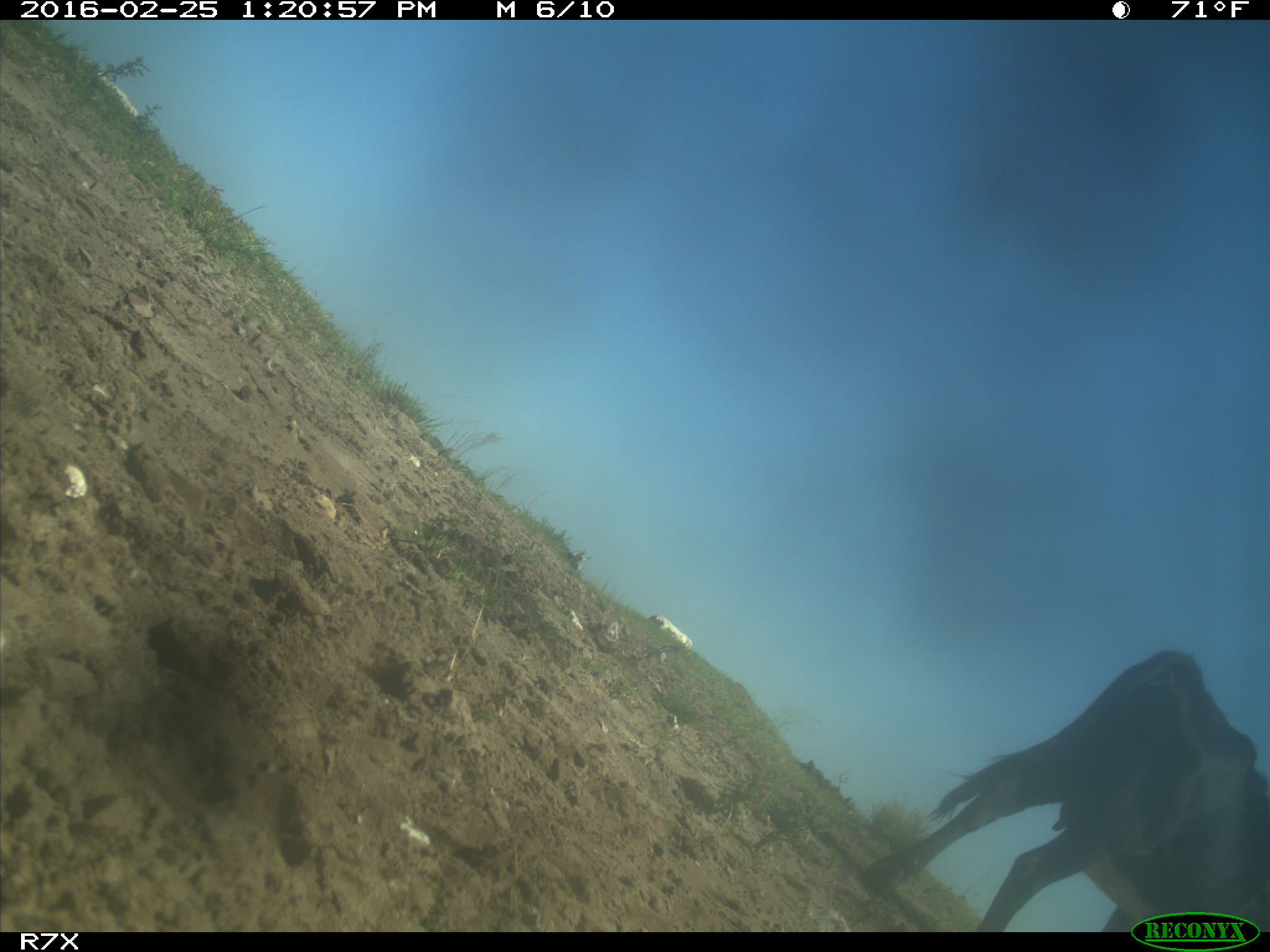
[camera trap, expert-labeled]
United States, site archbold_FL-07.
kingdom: Animalia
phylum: Chordata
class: Mammalia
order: Artiodactyla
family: Bovidae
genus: Bos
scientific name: Bos taurus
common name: domestic cow